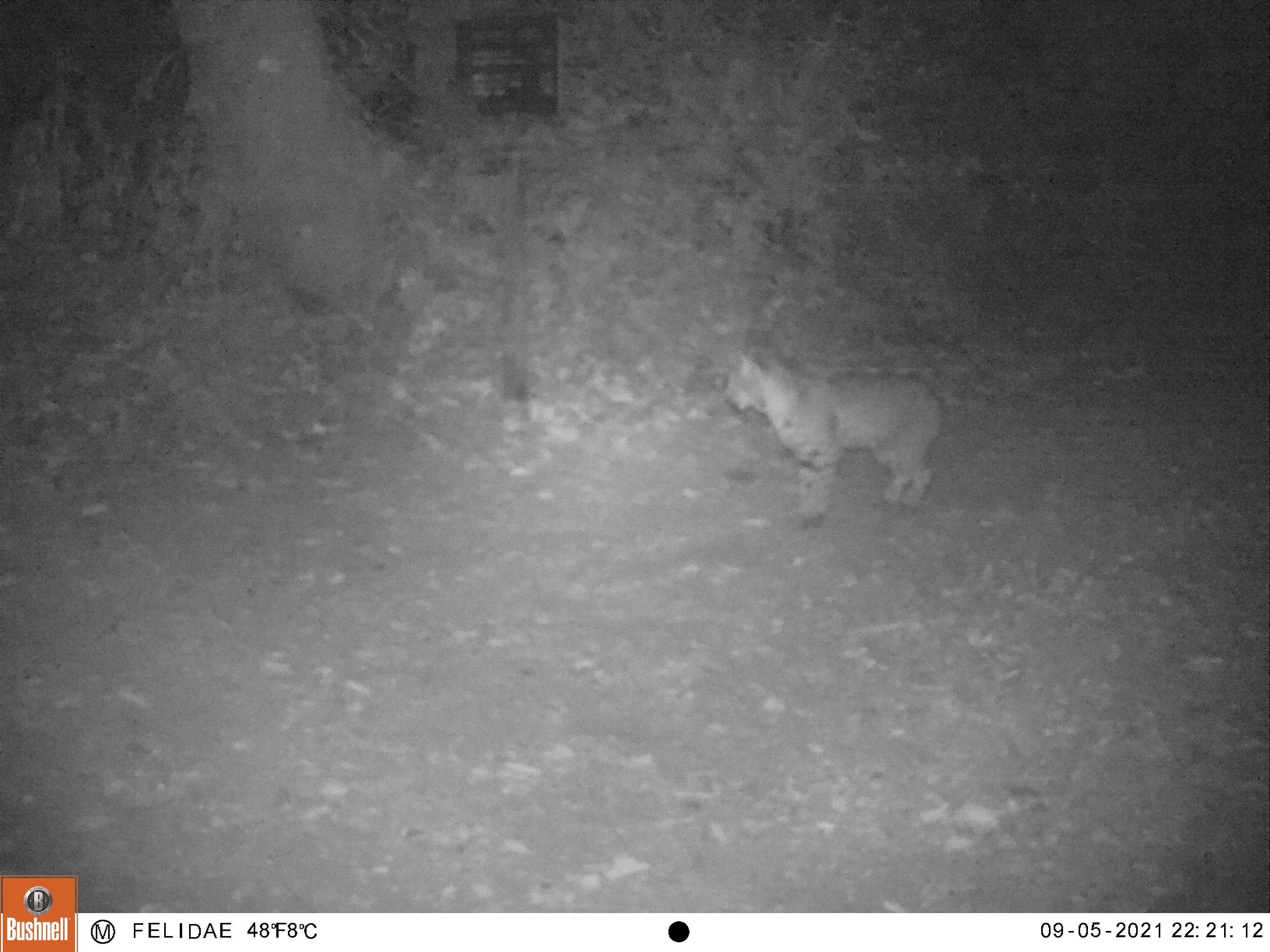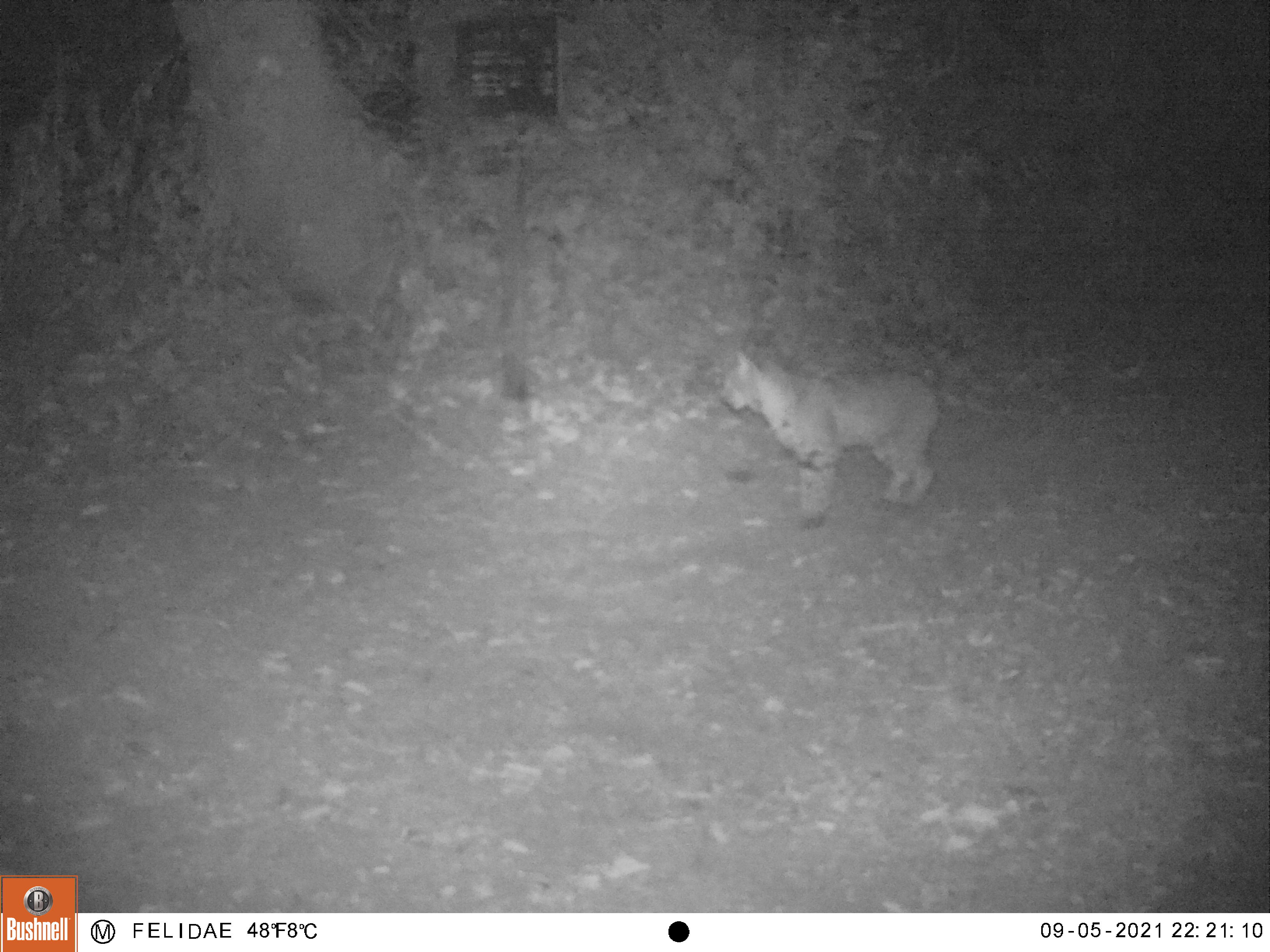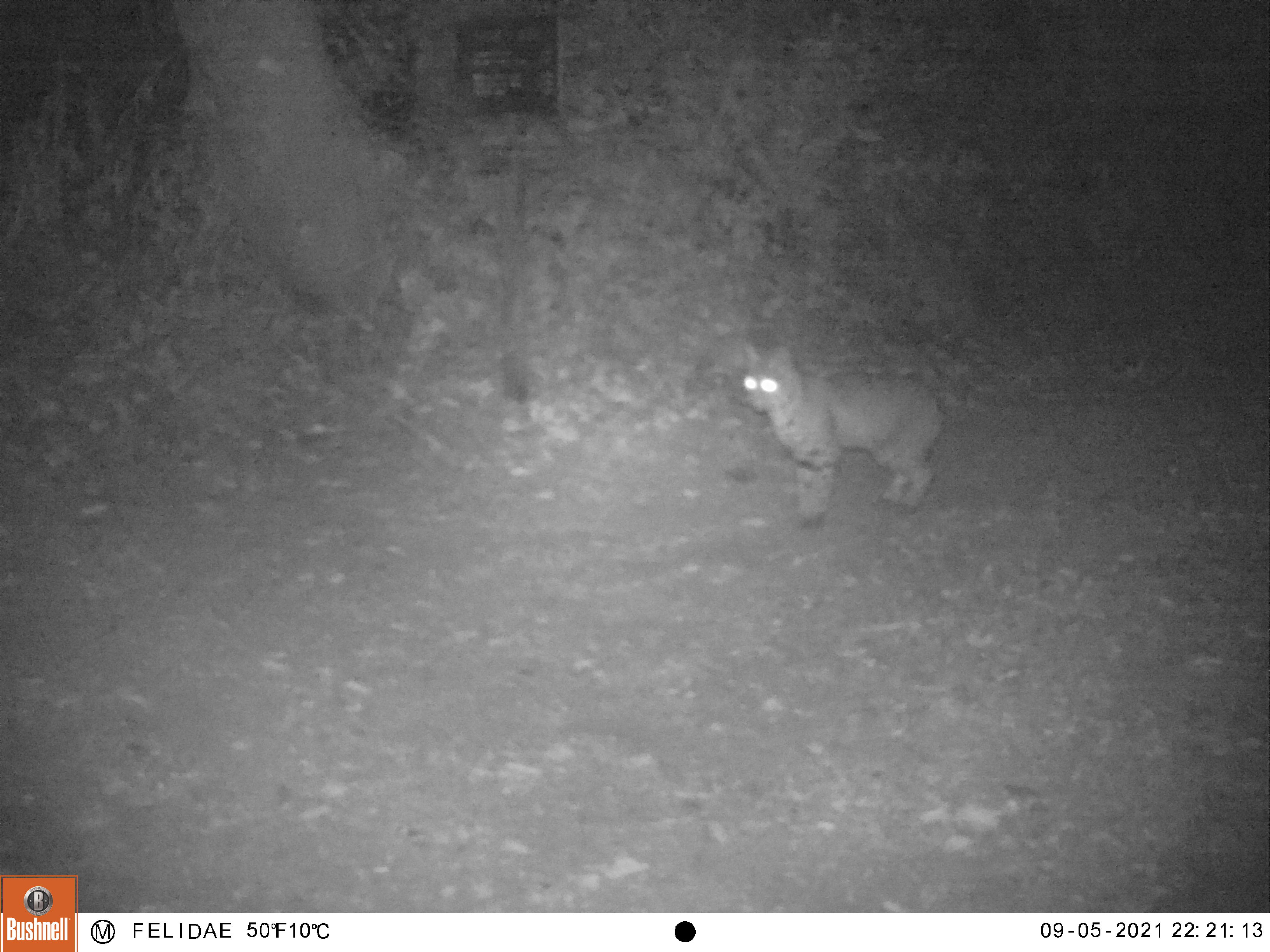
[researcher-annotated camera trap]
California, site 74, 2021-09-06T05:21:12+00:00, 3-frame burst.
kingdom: Animalia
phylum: Chordata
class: Mammalia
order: Carnivora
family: Felidae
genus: Lynx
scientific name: Lynx rufus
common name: bobcat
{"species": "bobcat (Lynx rufus)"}